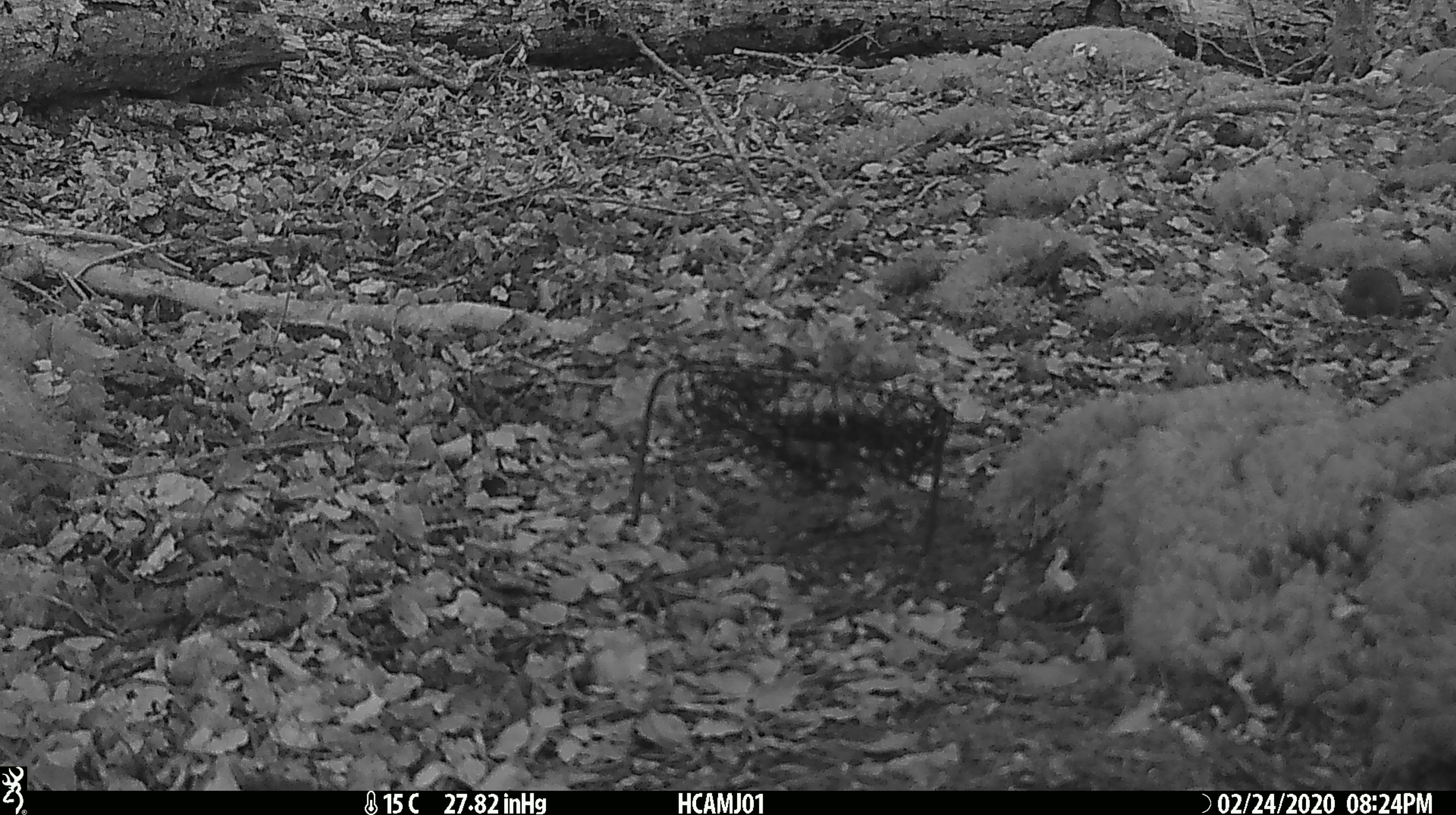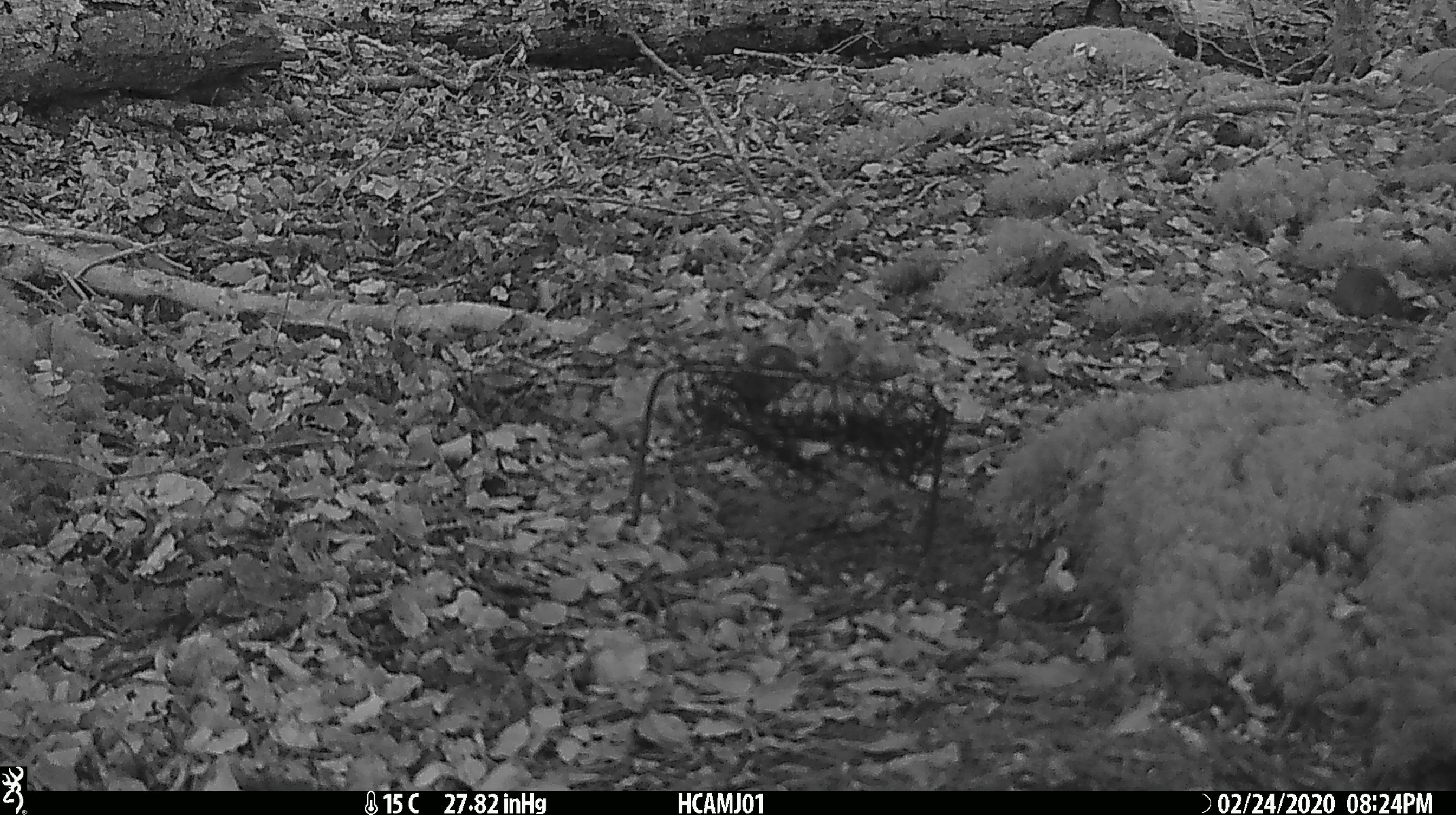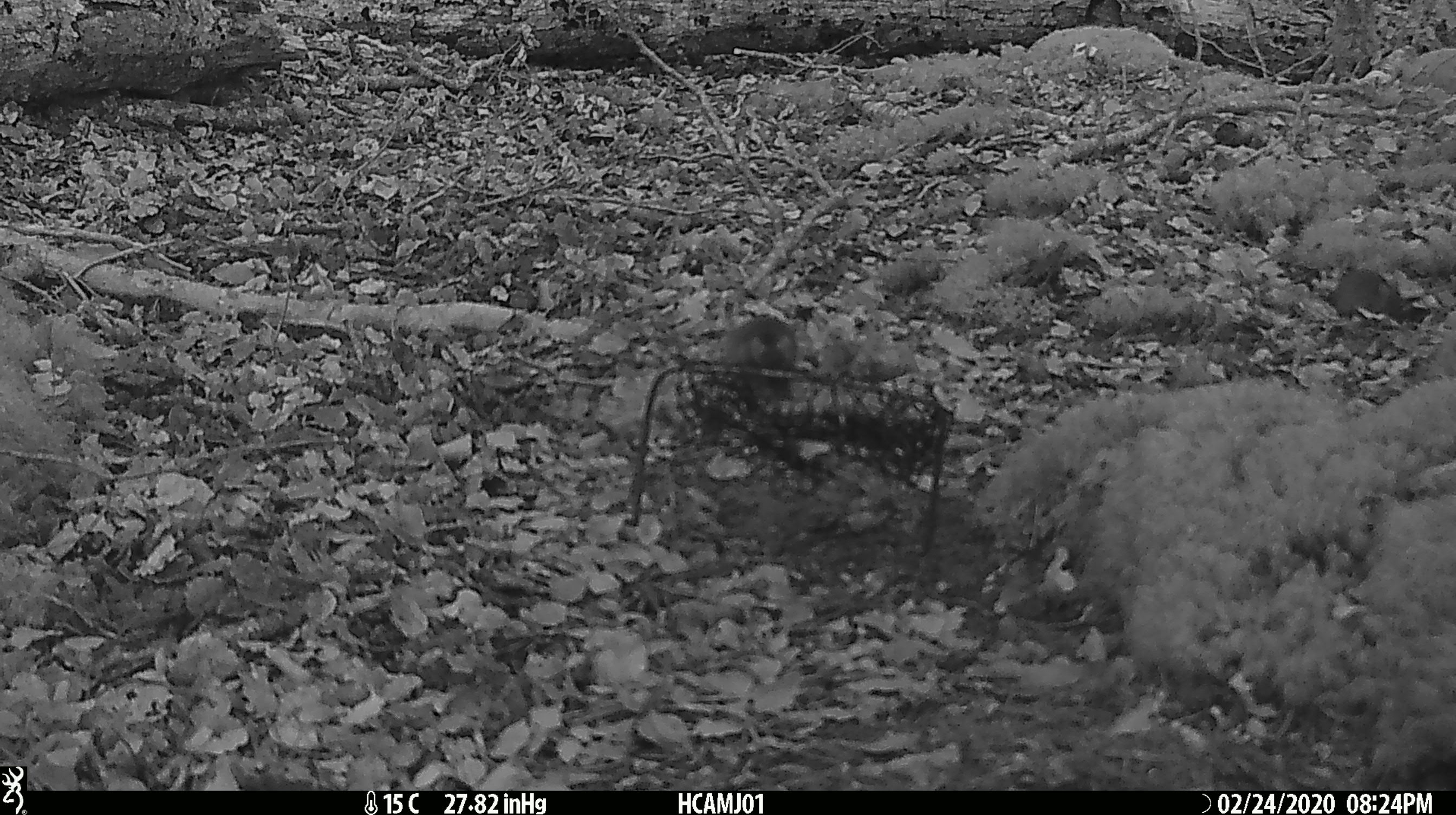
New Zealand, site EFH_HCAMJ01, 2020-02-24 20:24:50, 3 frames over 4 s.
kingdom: Animalia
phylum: Chordata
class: Mammalia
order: Rodentia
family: Muridae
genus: Mus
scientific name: Mus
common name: mouse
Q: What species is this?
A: Mouse (Mus).